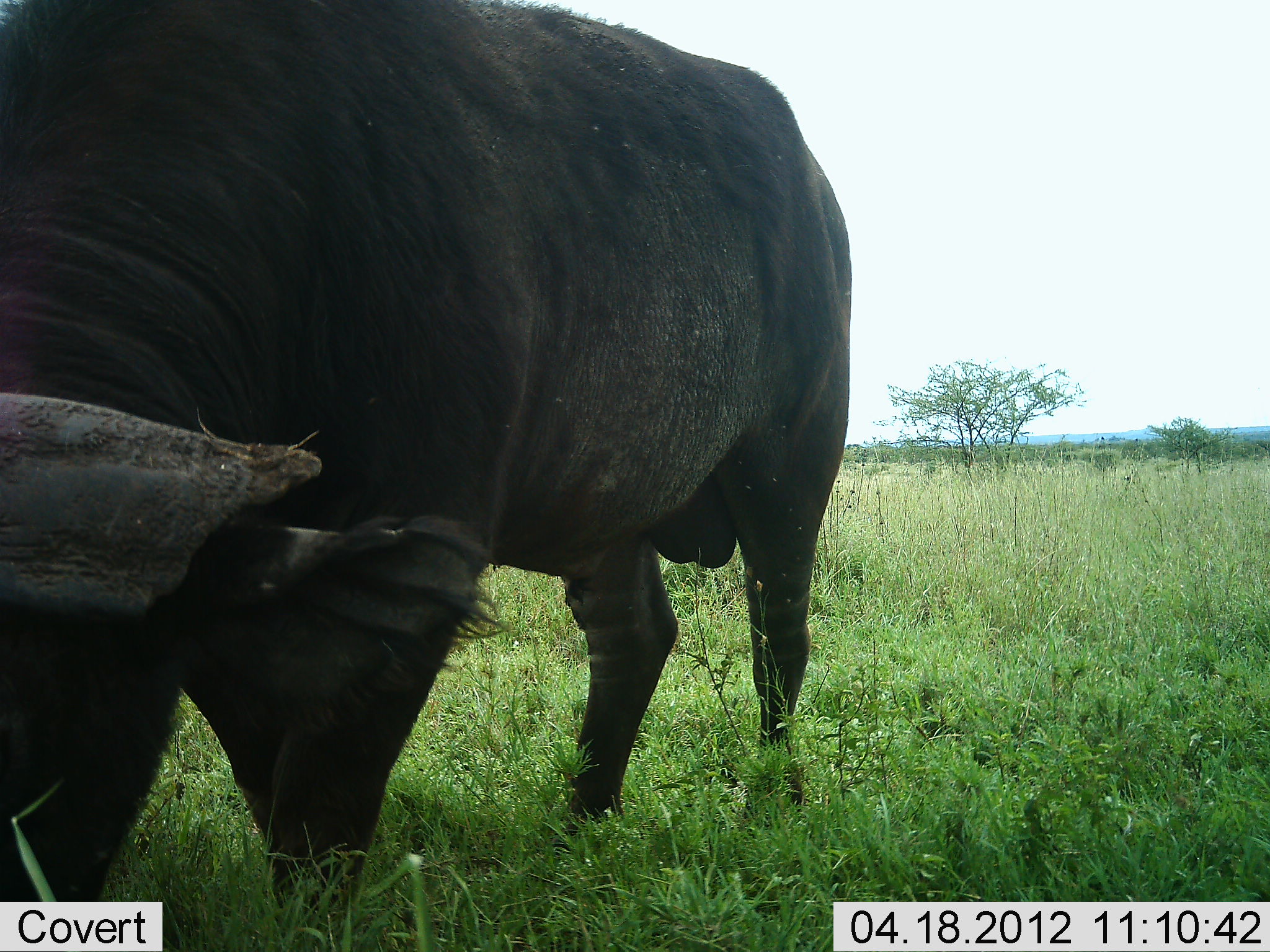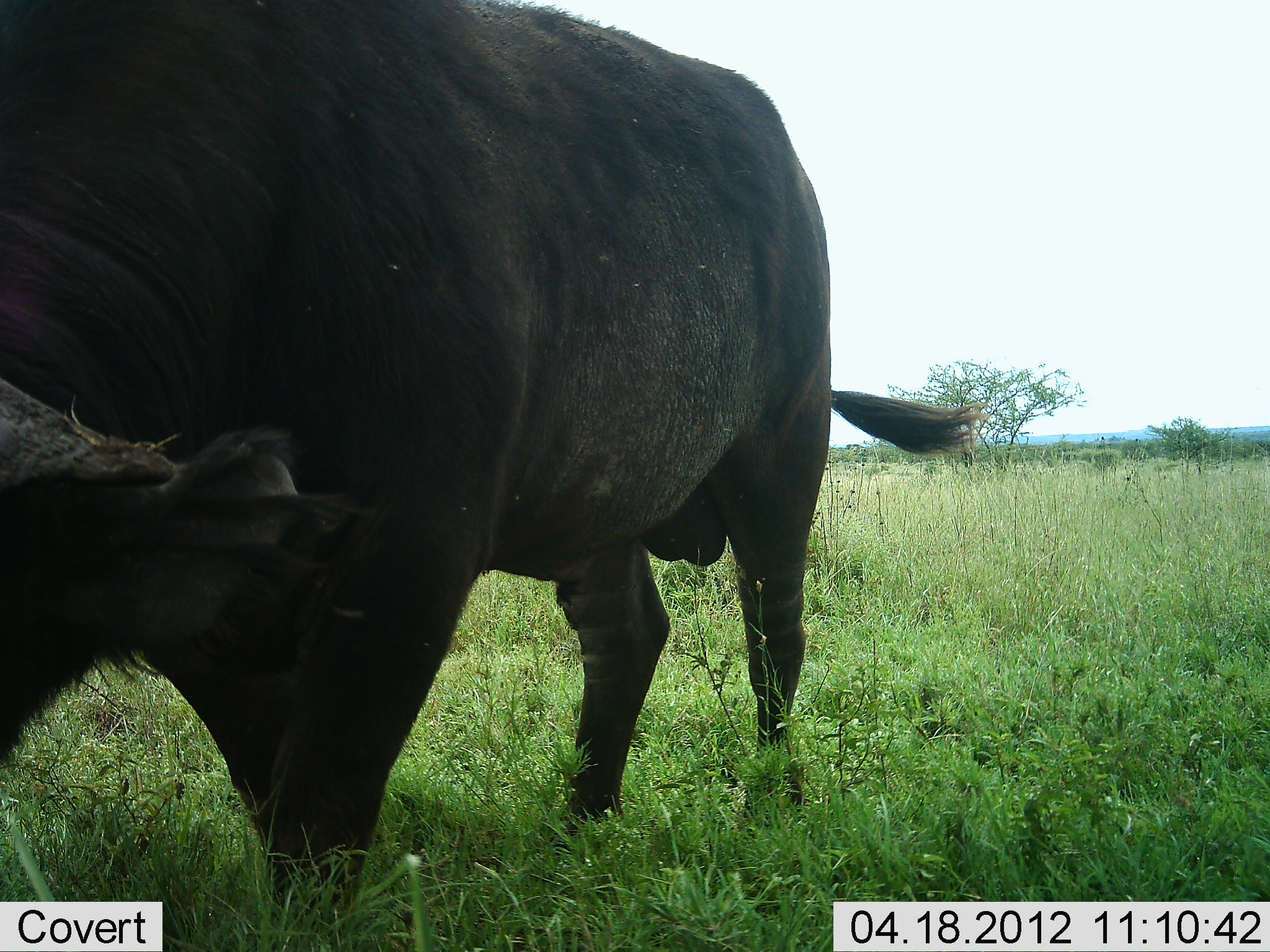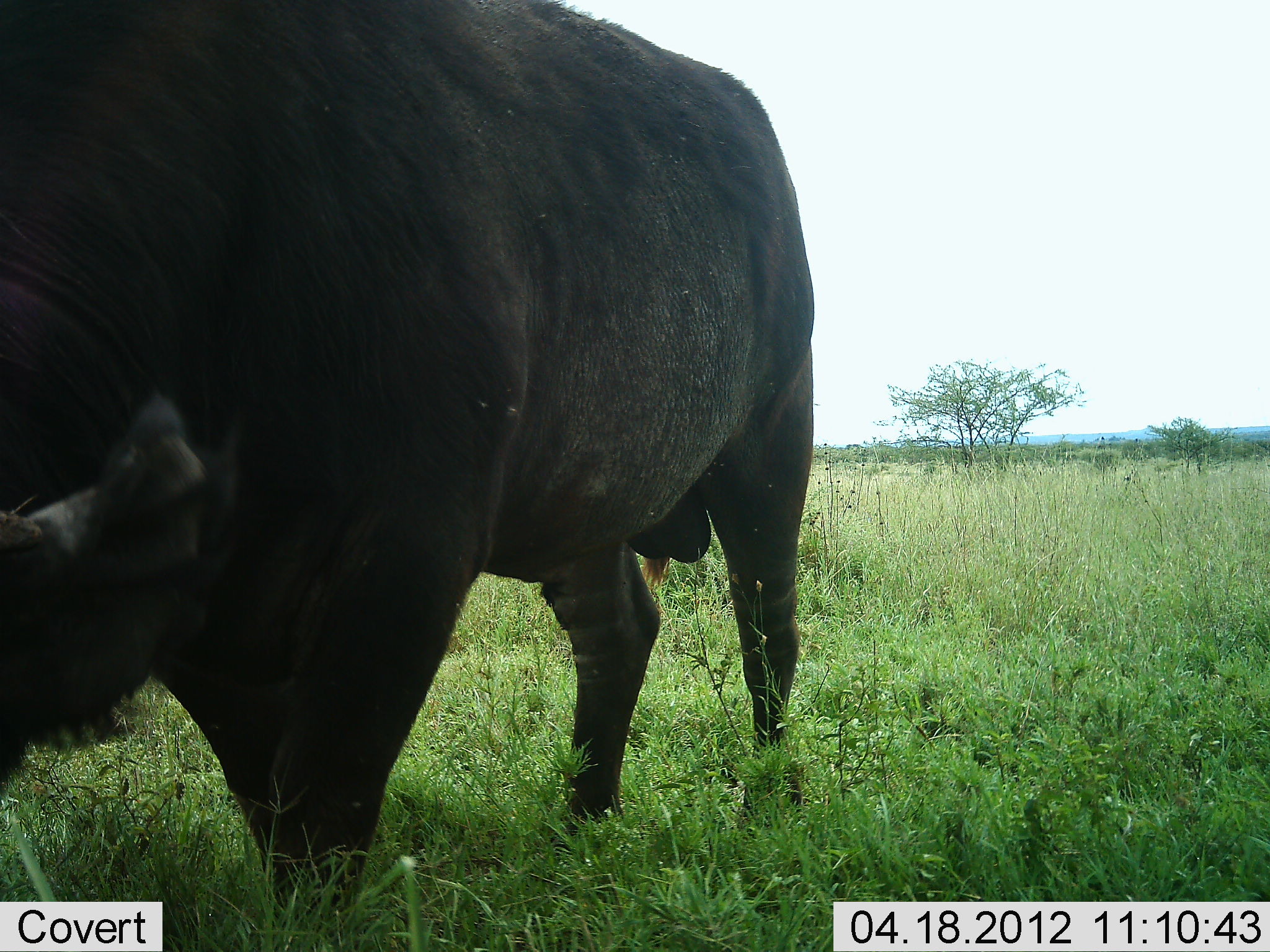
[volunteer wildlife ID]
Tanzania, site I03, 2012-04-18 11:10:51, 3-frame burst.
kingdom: Animalia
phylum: Chordata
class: Mammalia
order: Artiodactyla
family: Bovidae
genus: Syncerus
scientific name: Syncerus caffer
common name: cape buffalo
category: buffalo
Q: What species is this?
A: Buffalo (cape buffalo) (Syncerus caffer).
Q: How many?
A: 1.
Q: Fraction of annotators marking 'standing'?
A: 46%.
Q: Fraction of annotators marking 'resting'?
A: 0%.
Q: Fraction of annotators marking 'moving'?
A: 12%.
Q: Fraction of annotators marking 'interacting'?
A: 0%.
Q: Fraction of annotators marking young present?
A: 0%.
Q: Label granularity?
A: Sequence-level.